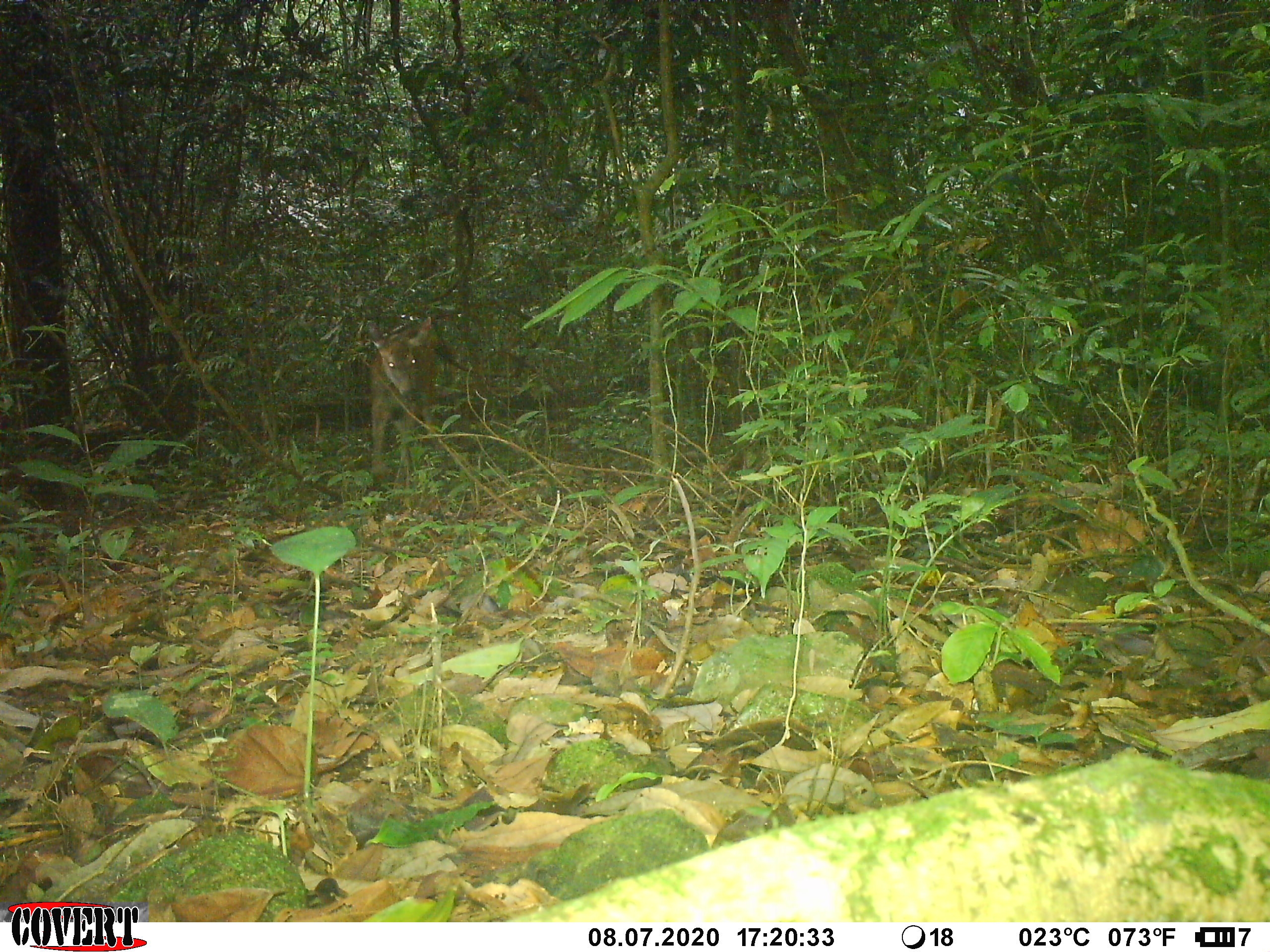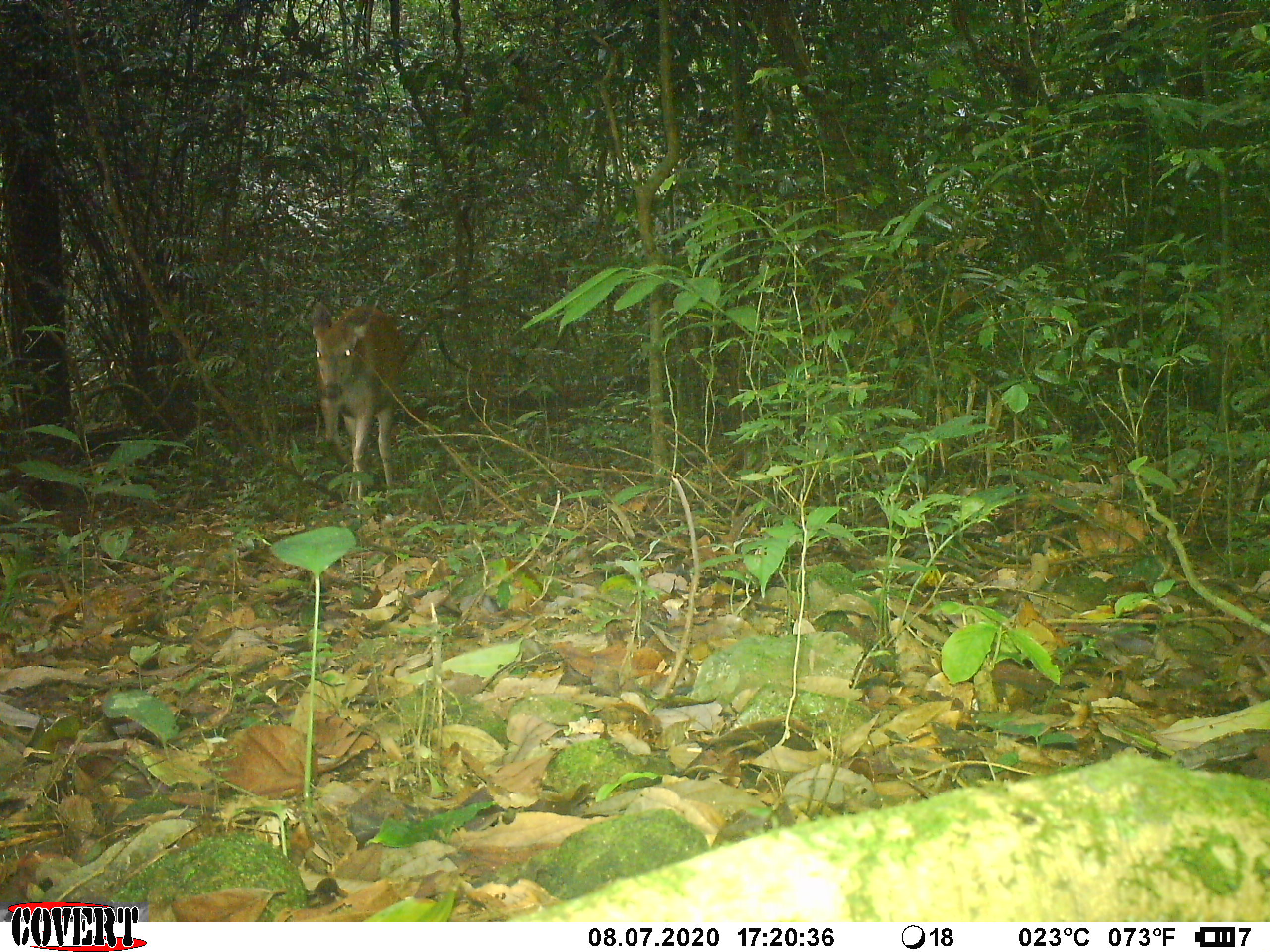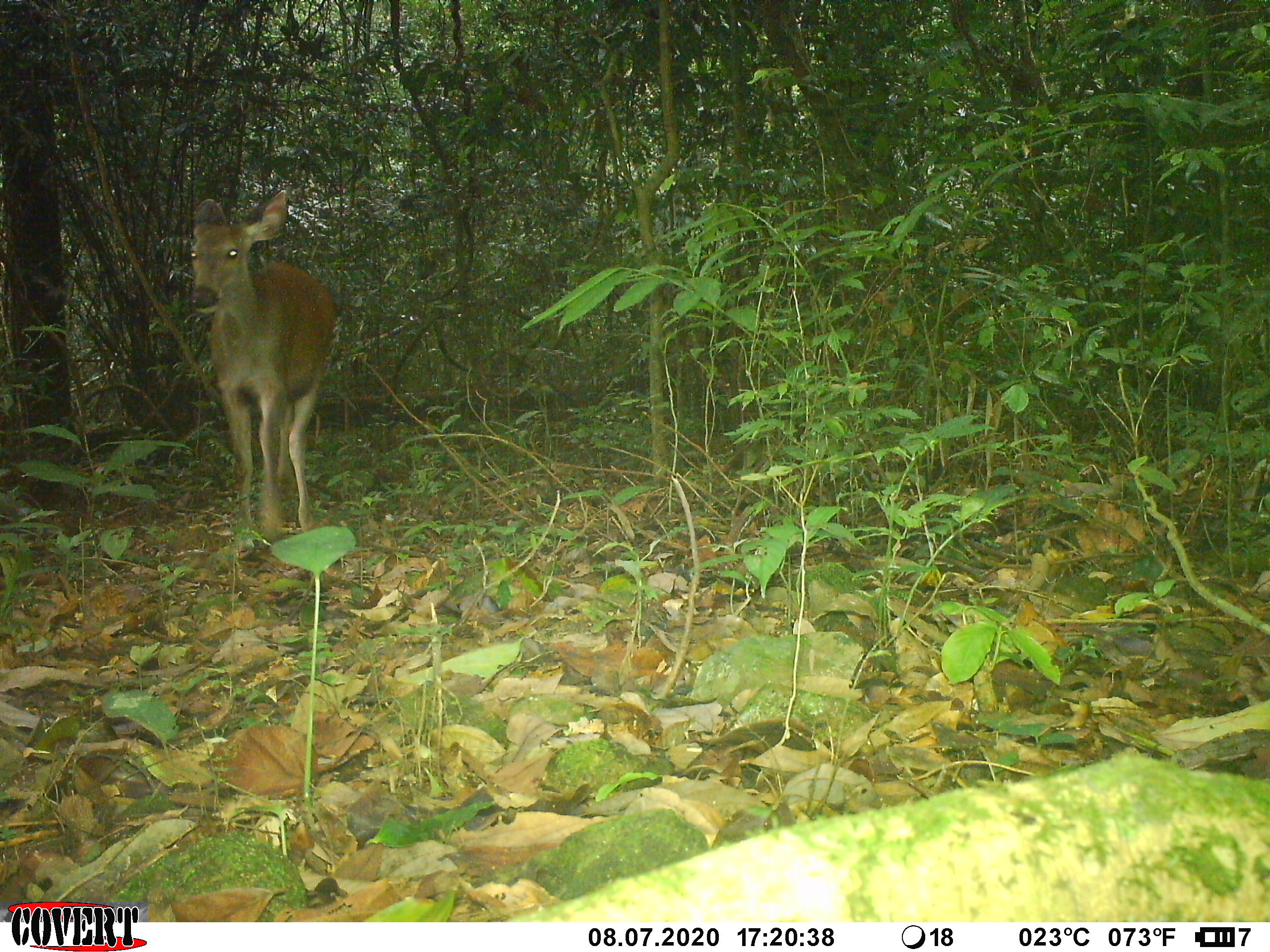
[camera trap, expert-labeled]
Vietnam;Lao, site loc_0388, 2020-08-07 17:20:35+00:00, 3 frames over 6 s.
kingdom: Animalia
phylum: Chordata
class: Mammalia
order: Artiodactyla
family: Cervidae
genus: Rusa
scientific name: Rusa unicolor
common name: sambar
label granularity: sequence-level